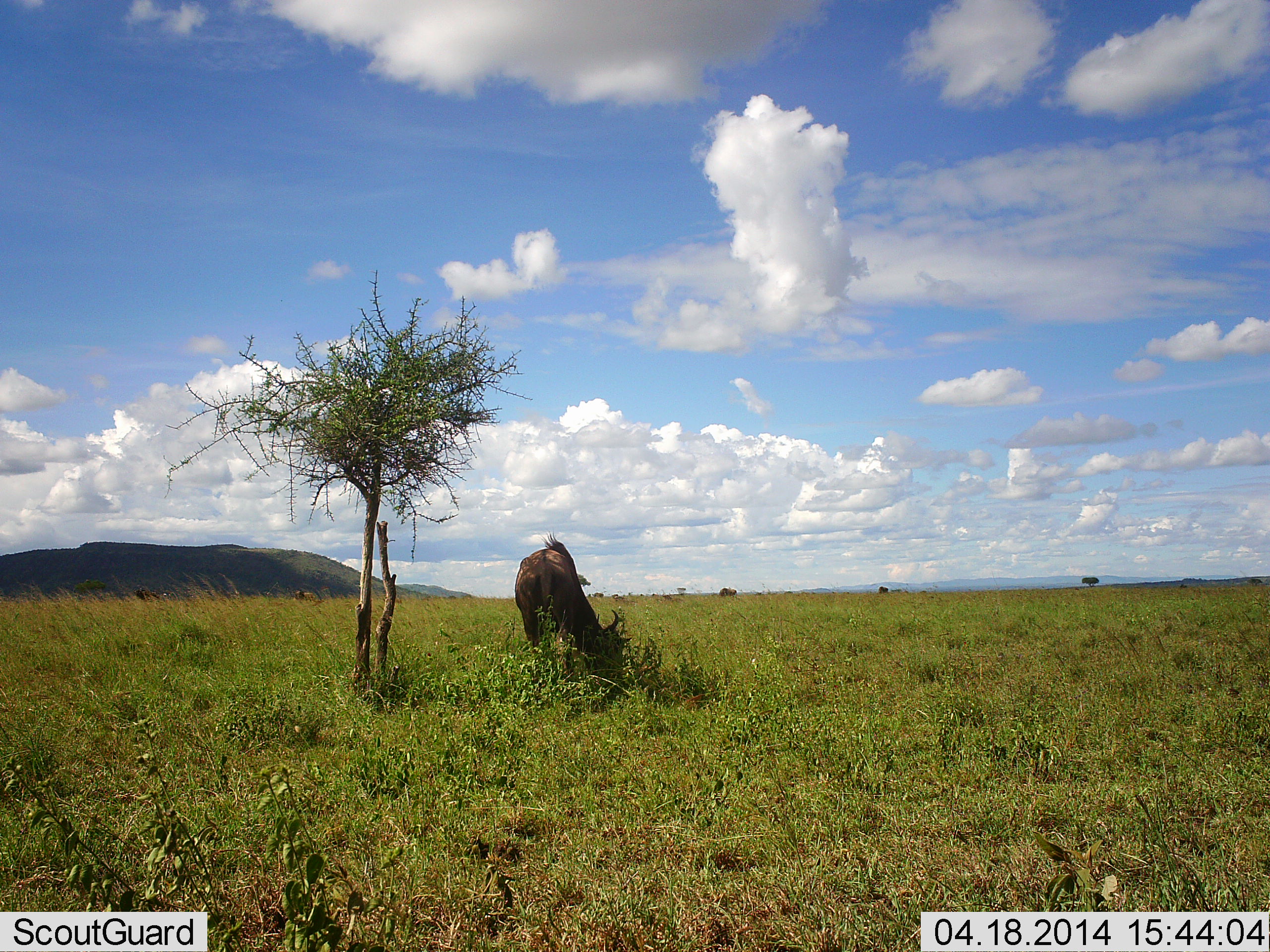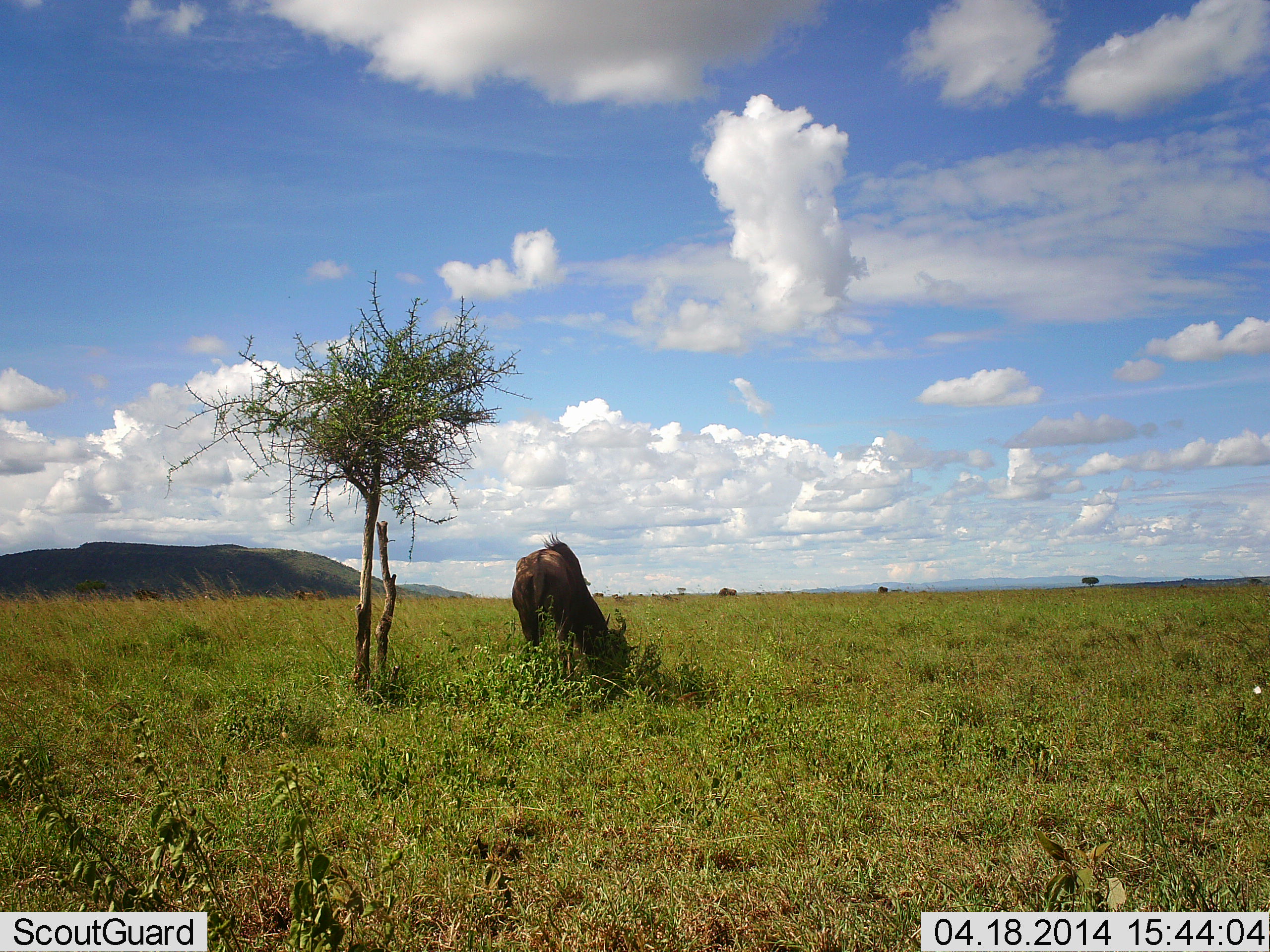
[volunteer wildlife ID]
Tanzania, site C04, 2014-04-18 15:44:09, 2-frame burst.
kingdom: Animalia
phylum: Chordata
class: Mammalia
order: Artiodactyla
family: Bovidae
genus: Connochaetes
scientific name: Connochaetes taurinus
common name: blue wildebeest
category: wildebeest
Wildebeest (blue wildebeest) (Connochaetes taurinus), count 1. Behavior (volunteer vote fractions): standing 30%, resting 0%, moving 0%, interacting 0%. Young present (vote fraction): 0%. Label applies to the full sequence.